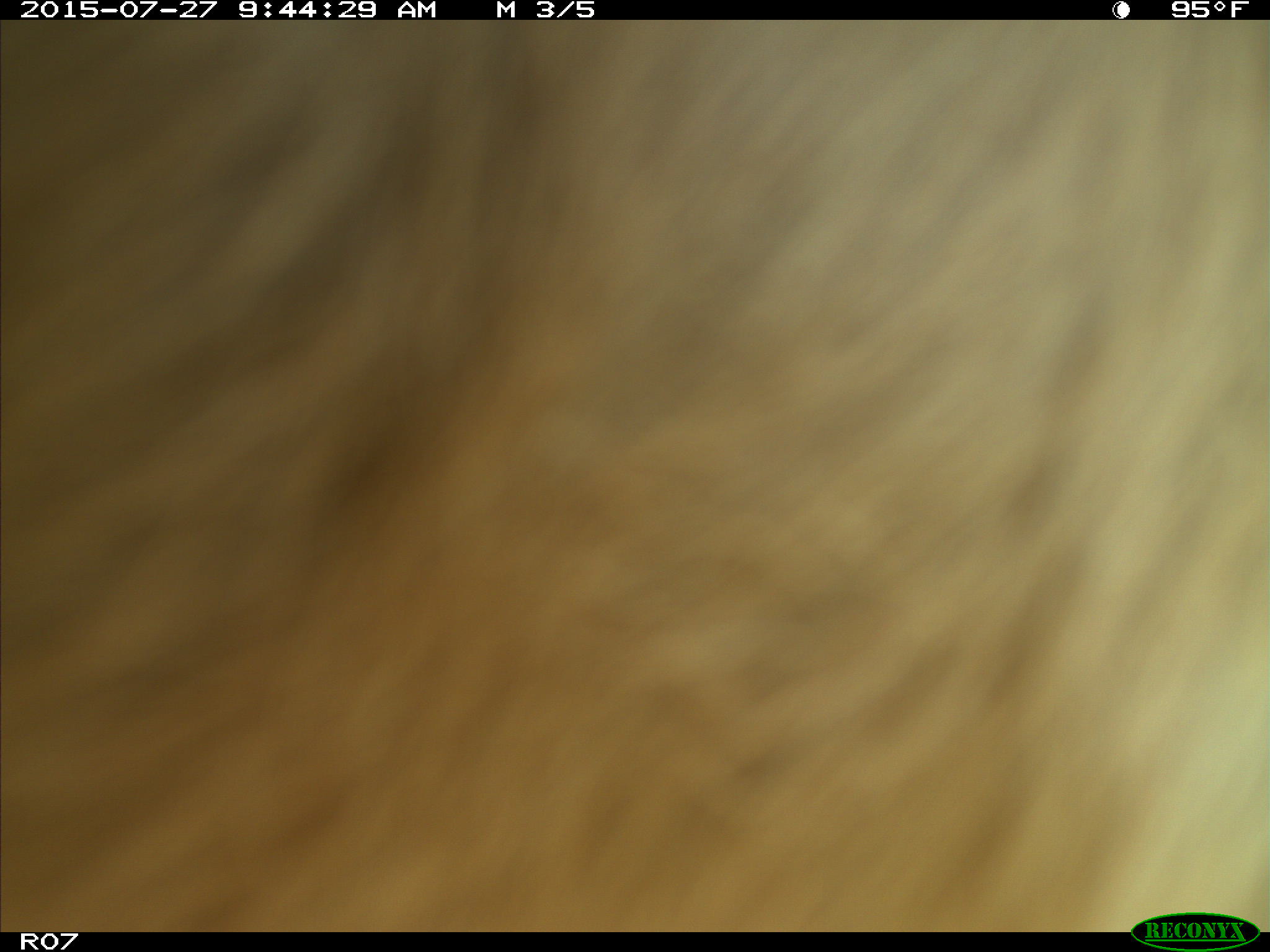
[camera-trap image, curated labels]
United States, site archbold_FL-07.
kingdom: Animalia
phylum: Chordata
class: Mammalia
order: Artiodactyla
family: Bovidae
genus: Bos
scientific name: Bos taurus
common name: domestic cow